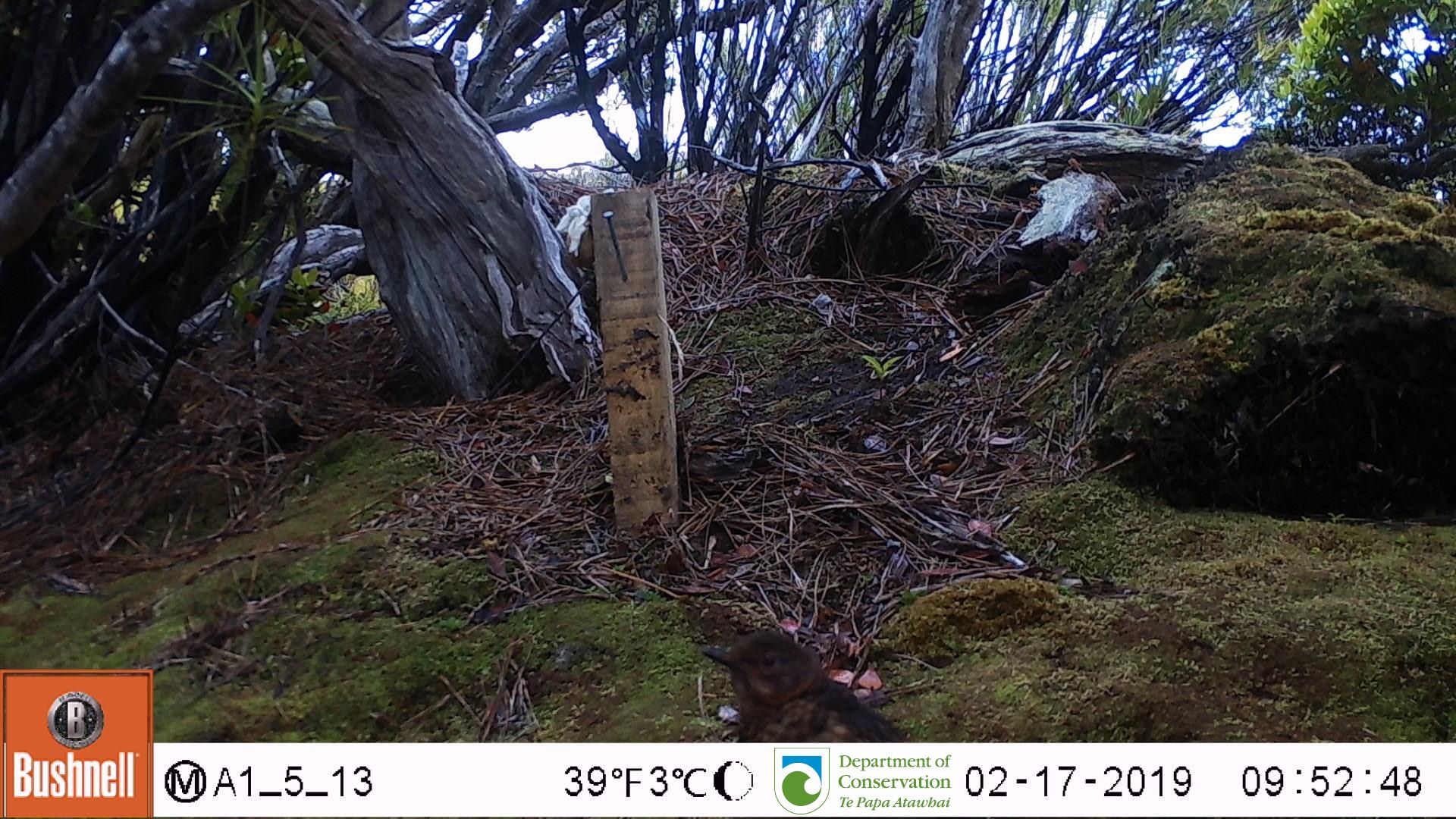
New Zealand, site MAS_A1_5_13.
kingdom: Animalia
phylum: Chordata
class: Aves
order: Passeriformes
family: Turdidae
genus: Turdus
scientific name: Turdus merula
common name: eurasian blackbird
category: blackbird